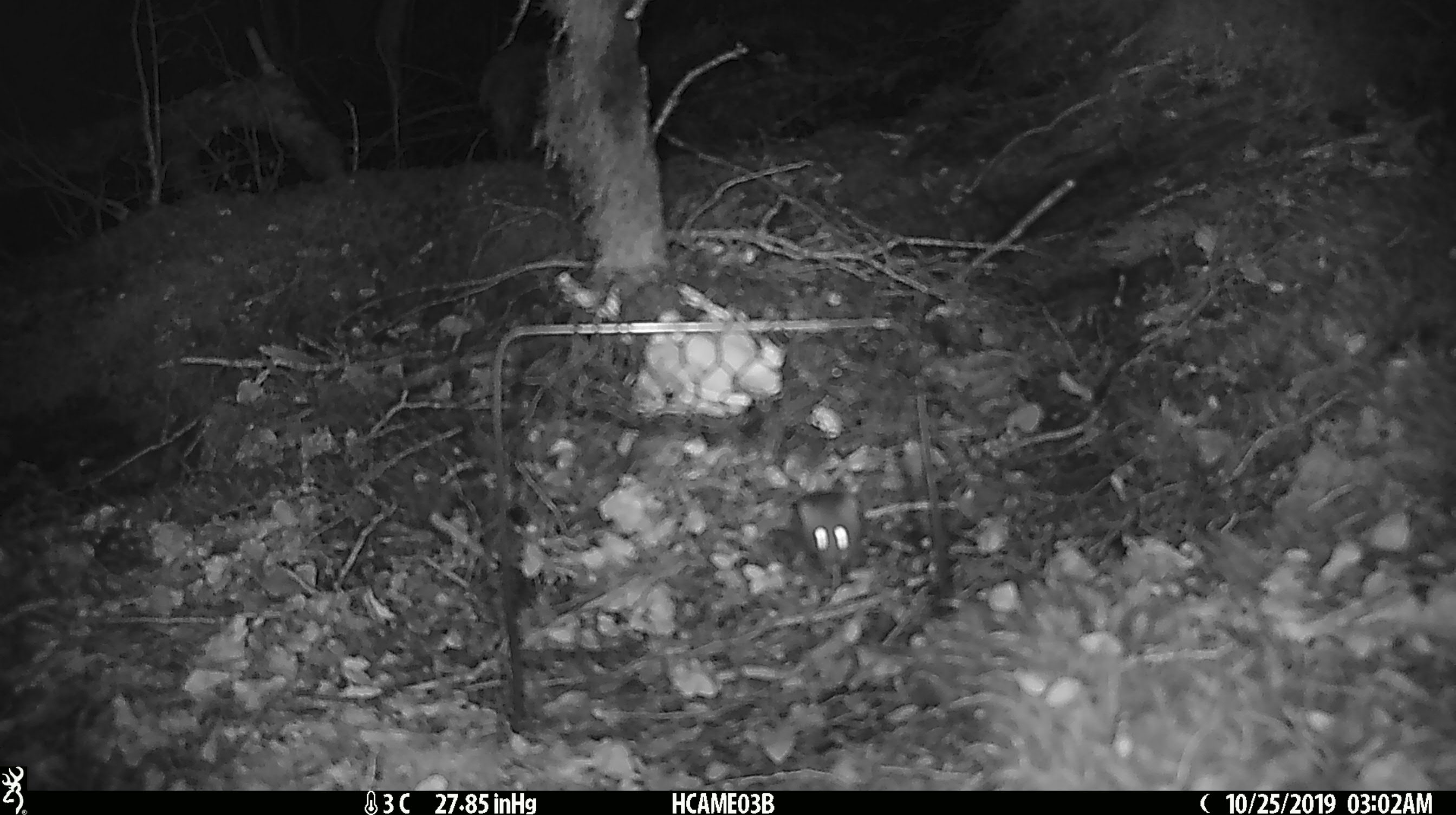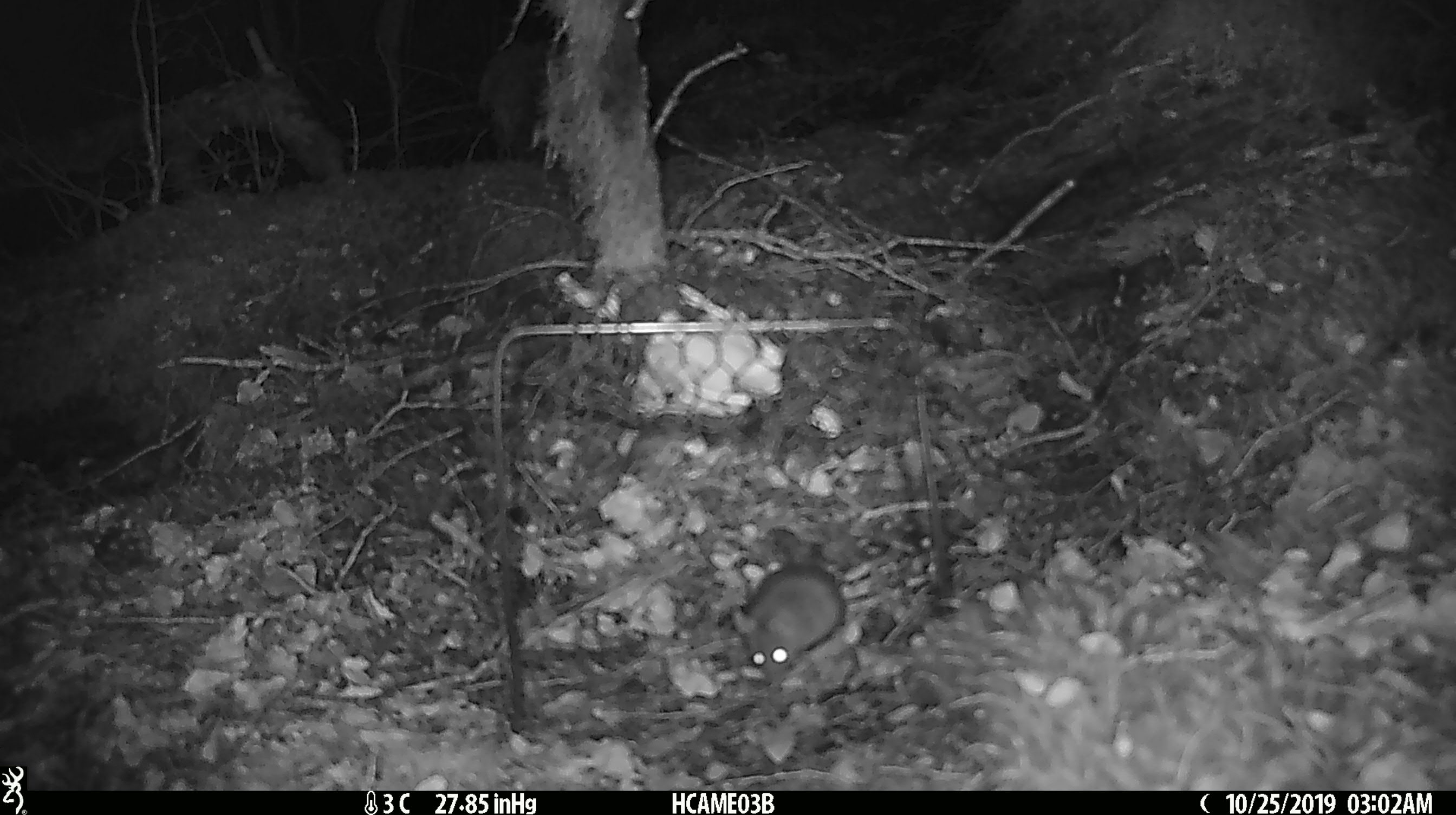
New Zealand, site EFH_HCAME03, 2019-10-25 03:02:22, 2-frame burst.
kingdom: Animalia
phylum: Chordata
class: Mammalia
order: Rodentia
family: Muridae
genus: Mus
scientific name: Mus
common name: mouse